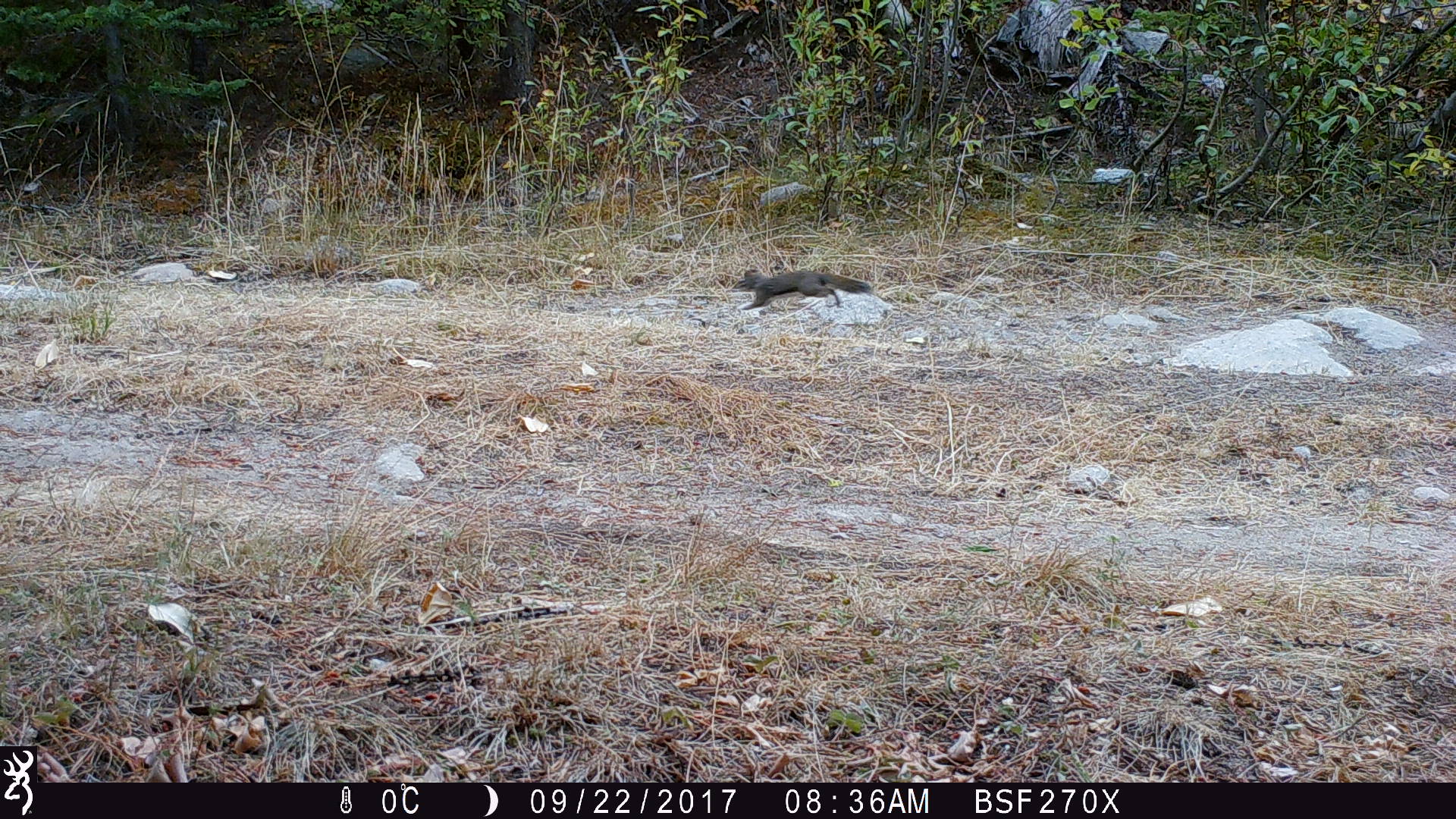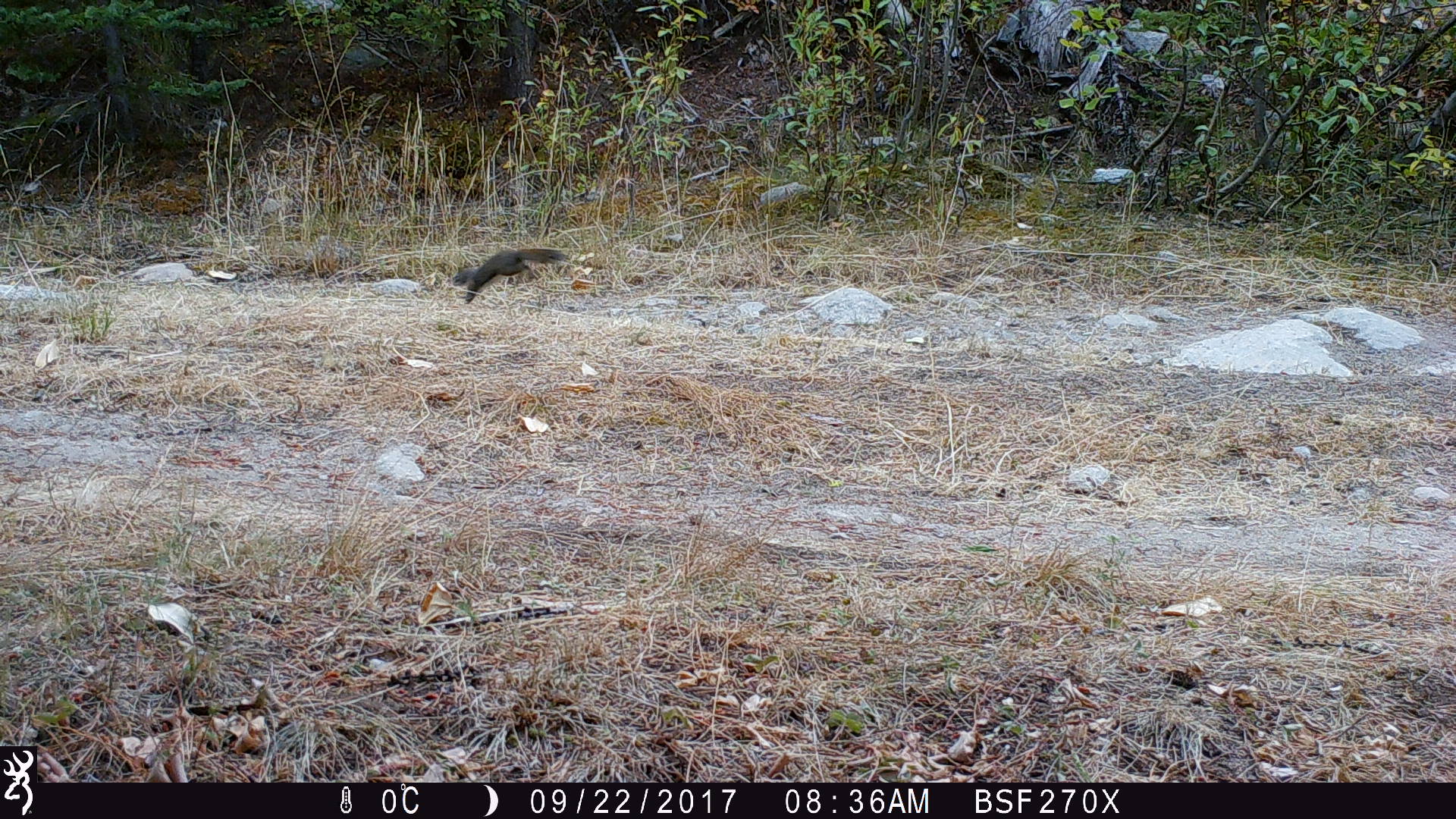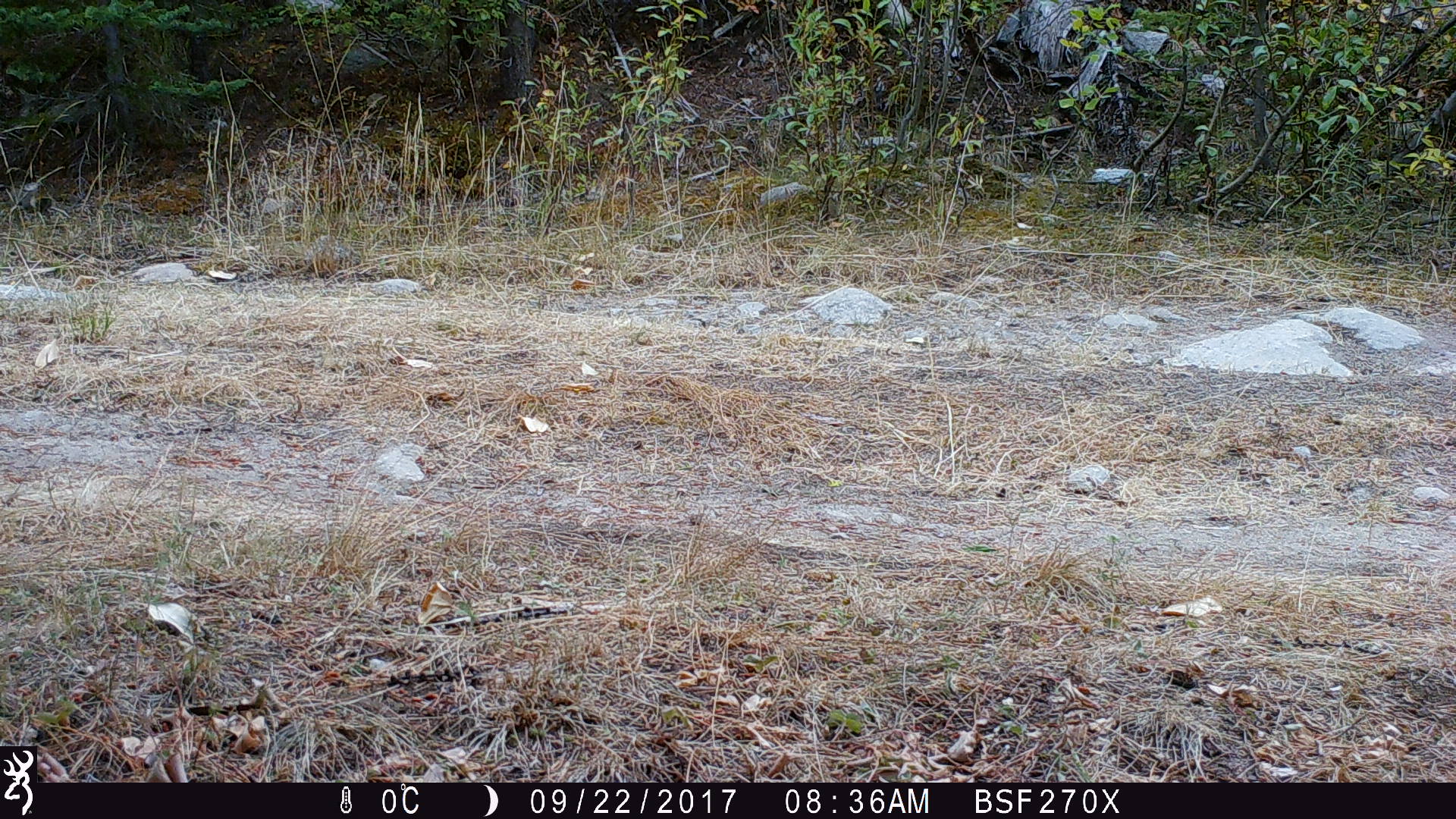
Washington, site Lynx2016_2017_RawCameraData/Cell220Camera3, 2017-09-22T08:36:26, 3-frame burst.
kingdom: Animalia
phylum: Chordata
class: Mammalia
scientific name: Mammalia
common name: small mammal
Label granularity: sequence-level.